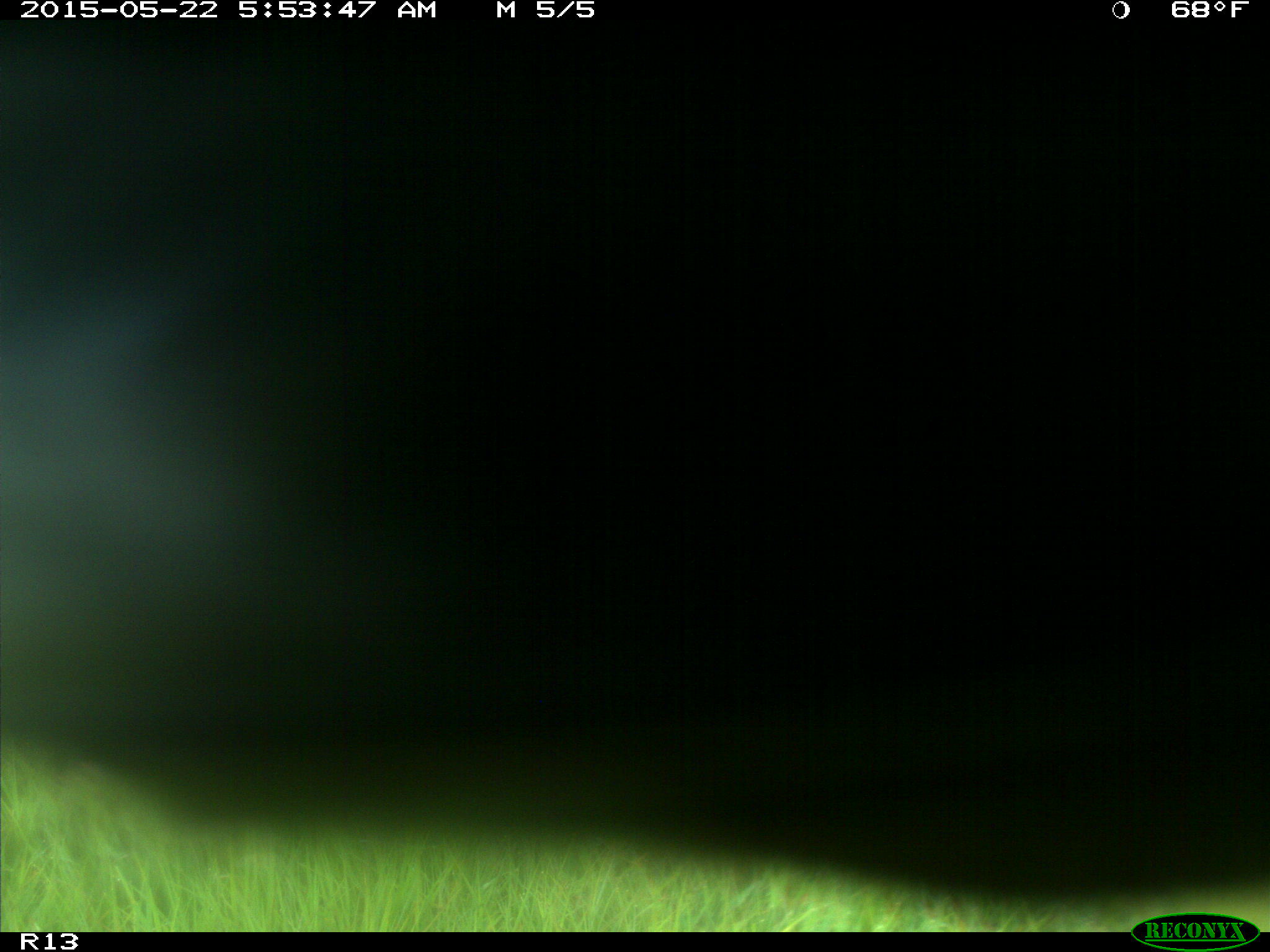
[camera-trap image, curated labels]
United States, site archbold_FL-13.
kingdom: Animalia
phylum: Chordata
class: Mammalia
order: Artiodactyla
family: Bovidae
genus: Bos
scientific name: Bos taurus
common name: domestic cow